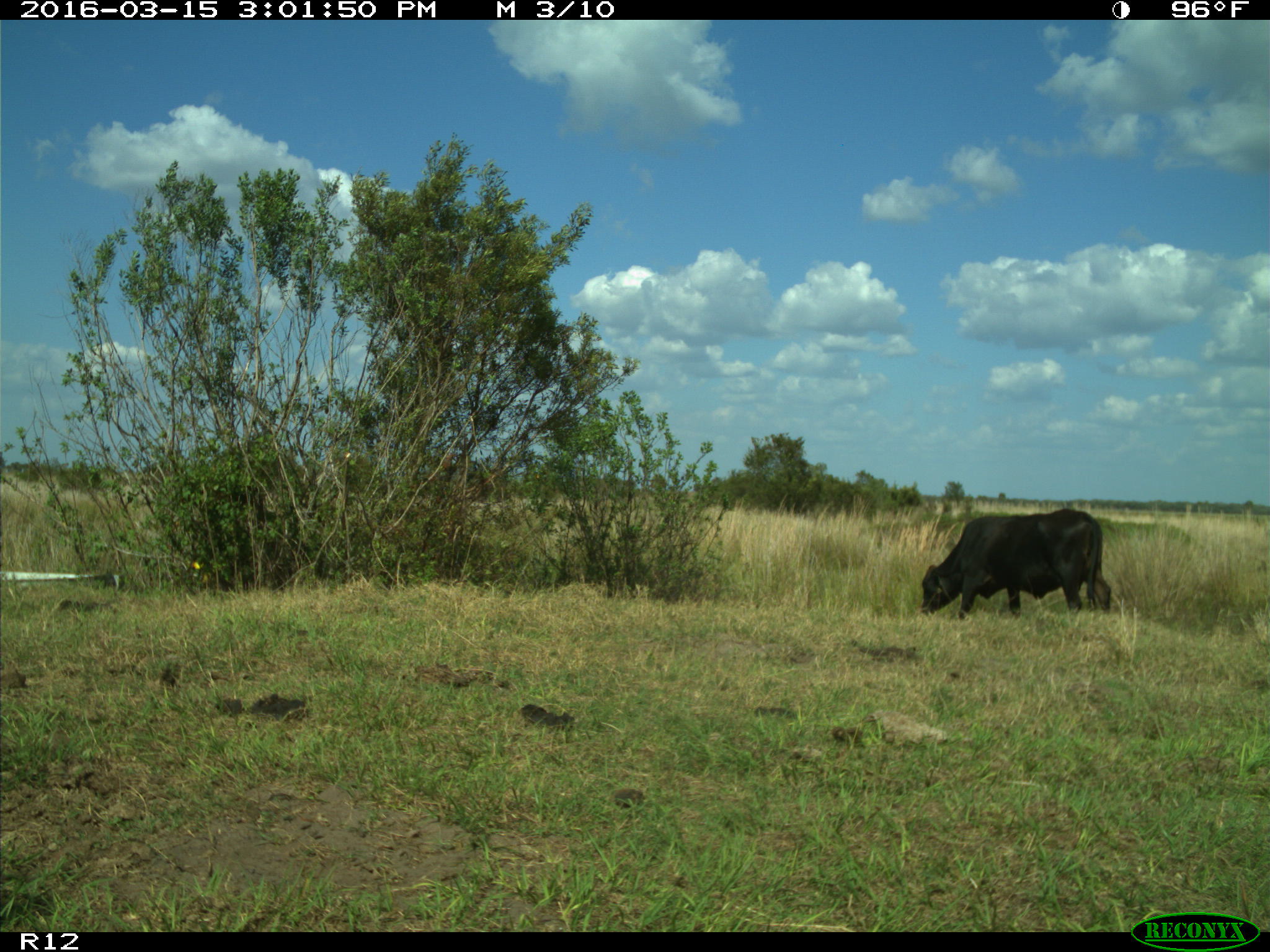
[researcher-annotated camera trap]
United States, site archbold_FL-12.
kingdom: Animalia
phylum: Chordata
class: Mammalia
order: Artiodactyla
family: Bovidae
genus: Bos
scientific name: Bos taurus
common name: domestic cow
Bos taurus (domestic cow).